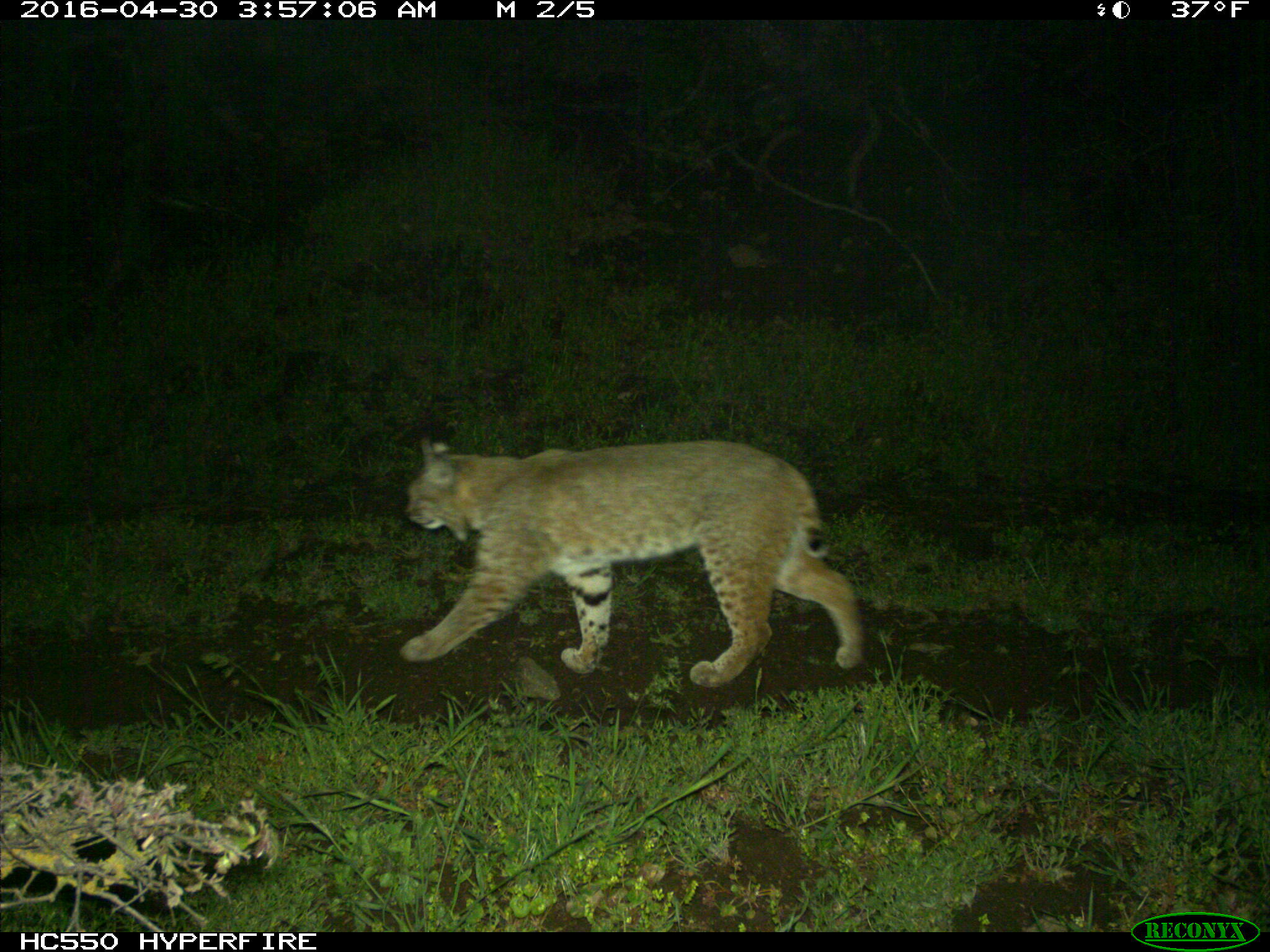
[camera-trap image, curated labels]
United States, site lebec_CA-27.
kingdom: Animalia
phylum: Chordata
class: Mammalia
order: Carnivora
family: Felidae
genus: Lynx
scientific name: Lynx rufus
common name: bobcat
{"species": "Lynx rufus (bobcat)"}